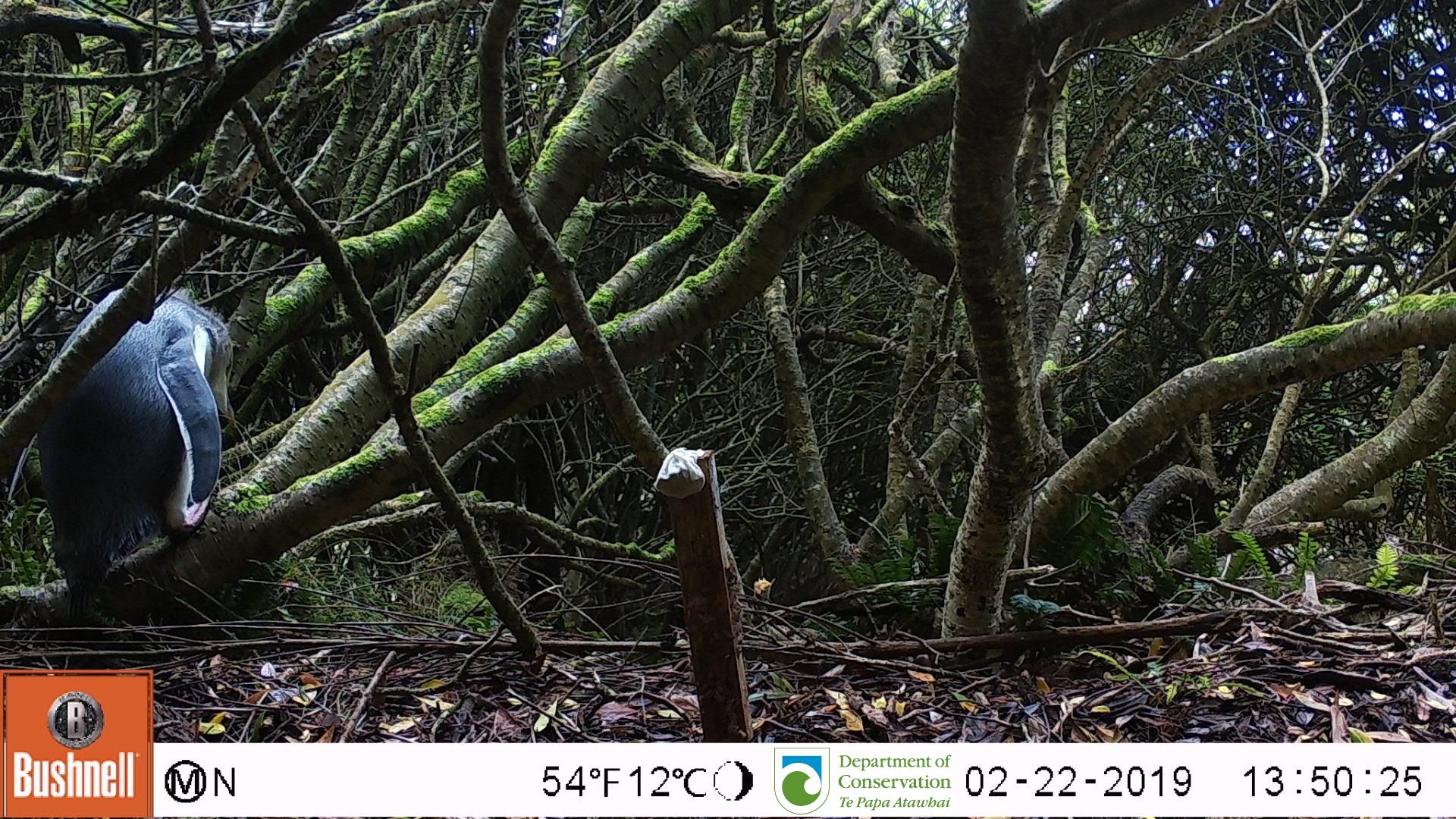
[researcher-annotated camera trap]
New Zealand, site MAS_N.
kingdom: Animalia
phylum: Chordata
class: Aves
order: Sphenisciformes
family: Spheniscidae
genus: Megadyptes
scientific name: Megadyptes antipodes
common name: yellow-eyed penguin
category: yellow eyed penguin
Yellow eyed penguin (yellow-eyed penguin) (Megadyptes antipodes).